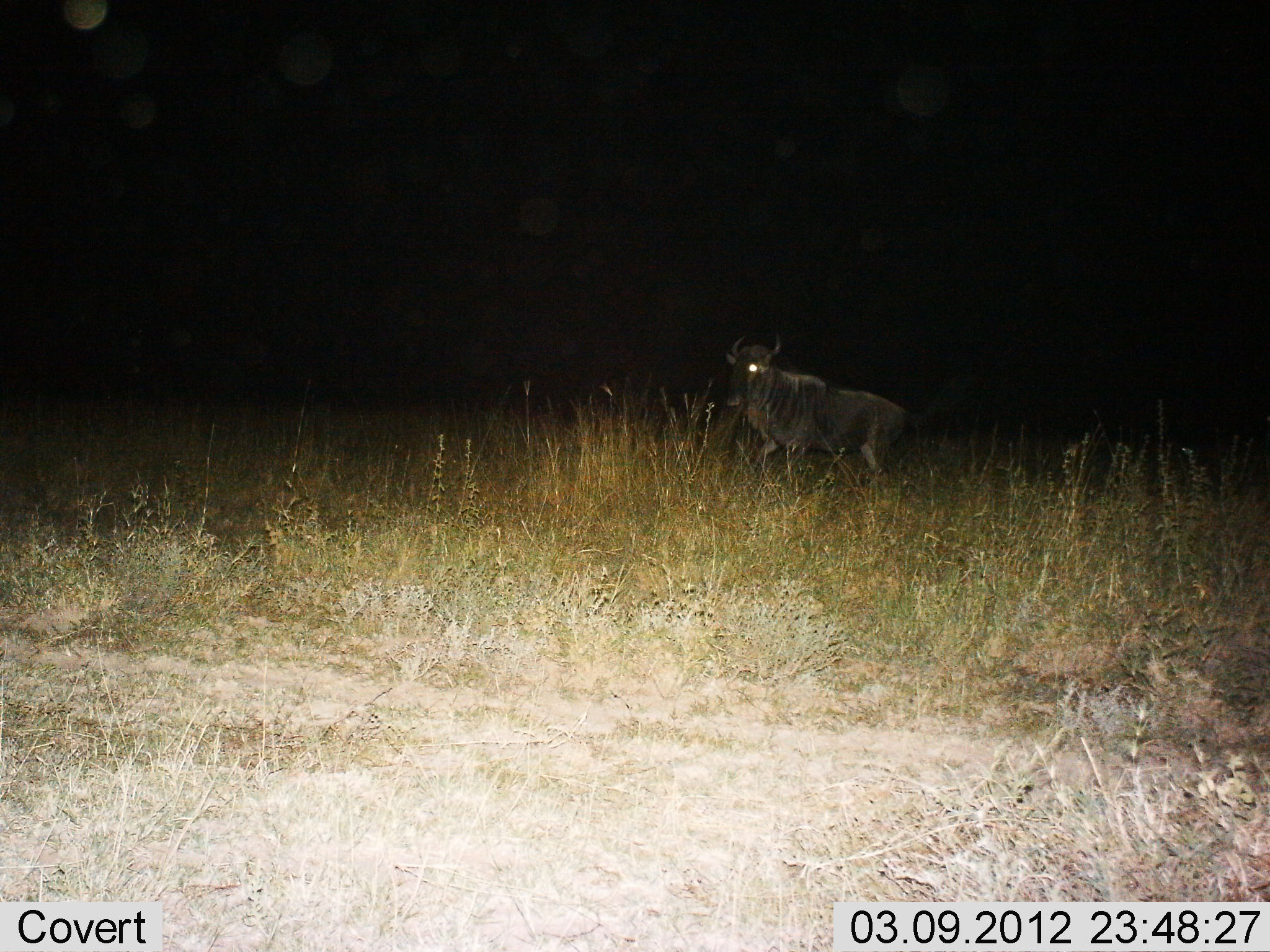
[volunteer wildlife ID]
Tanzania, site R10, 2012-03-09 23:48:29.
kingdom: Animalia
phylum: Chordata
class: Mammalia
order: Artiodactyla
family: Bovidae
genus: Connochaetes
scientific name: Connochaetes taurinus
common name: blue wildebeest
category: wildebeest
Wildebeest (blue wildebeest) (Connochaetes taurinus), count 1. Behavior (volunteer vote fractions): standing 62%, resting 0%, moving 38%, interacting 0%. Young present (vote fraction): 0%. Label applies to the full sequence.